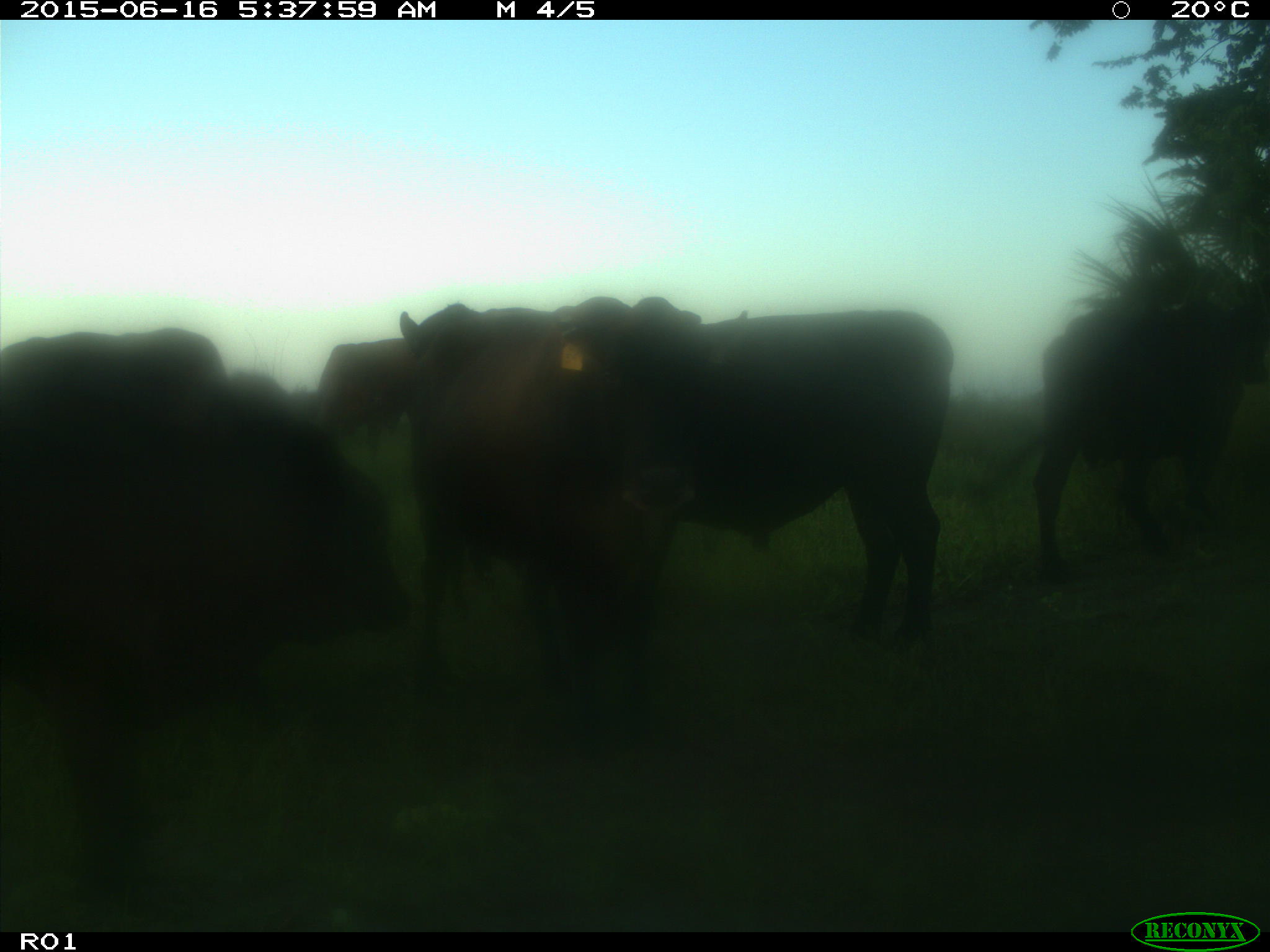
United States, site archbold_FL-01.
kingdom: Animalia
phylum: Chordata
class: Mammalia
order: Artiodactyla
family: Bovidae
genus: Bos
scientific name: Bos taurus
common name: domestic cow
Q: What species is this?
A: Bos taurus (domestic cow).